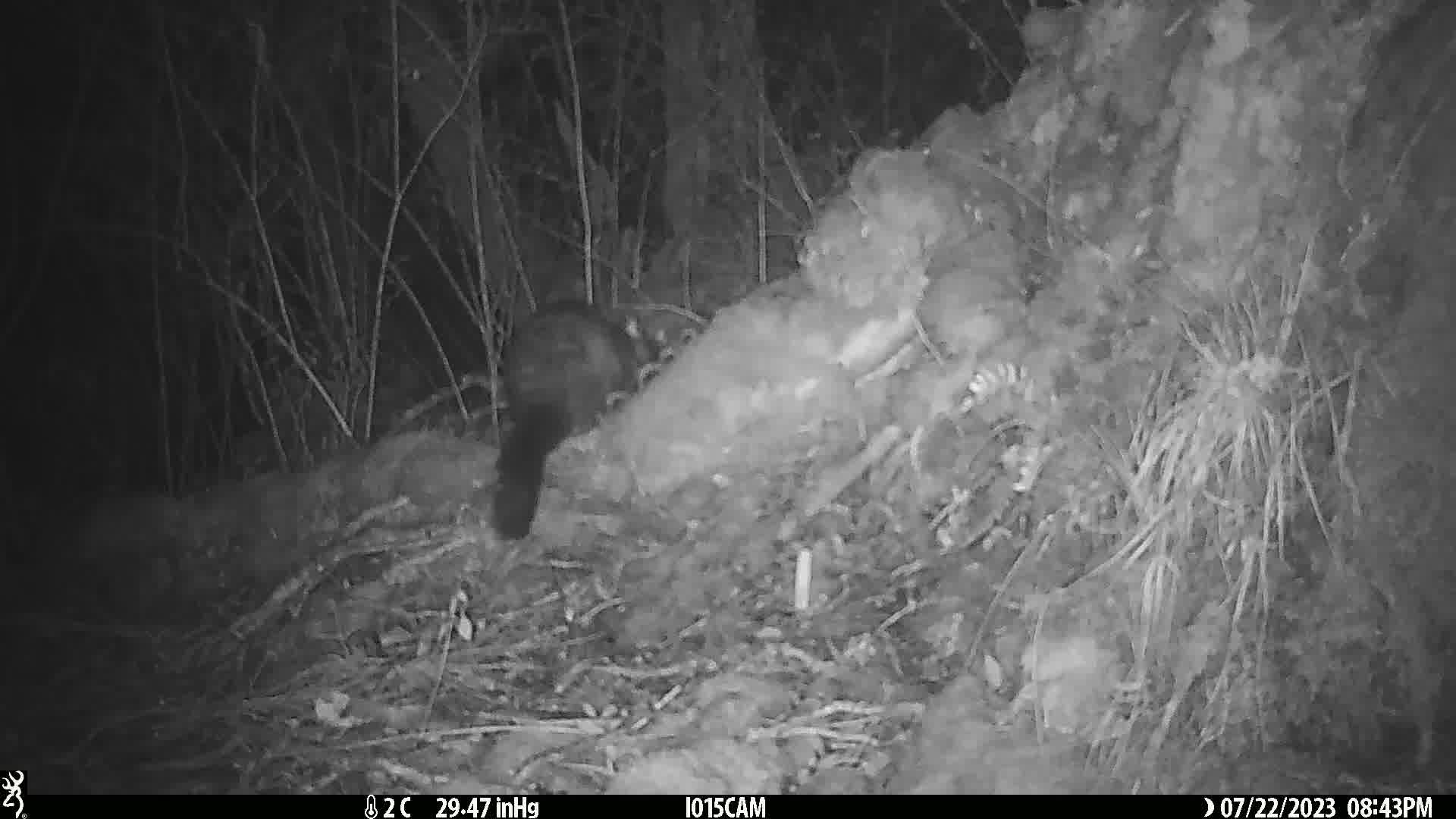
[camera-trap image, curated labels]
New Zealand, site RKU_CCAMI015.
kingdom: Animalia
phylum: Chordata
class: Mammalia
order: Diprotodontia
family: Phalangeridae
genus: Trichosurus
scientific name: Trichosurus vulpecula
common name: common brushtail possum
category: possum